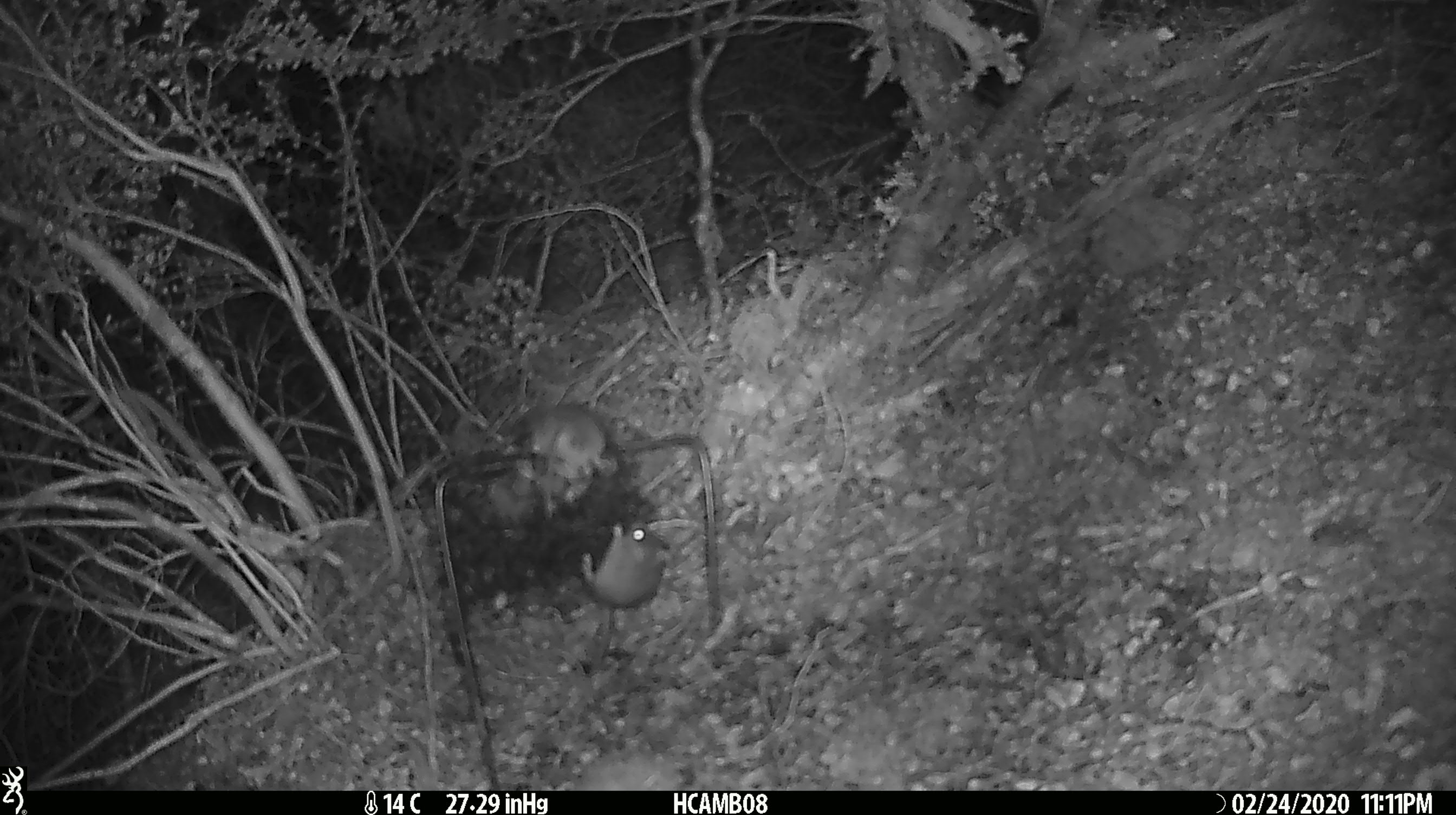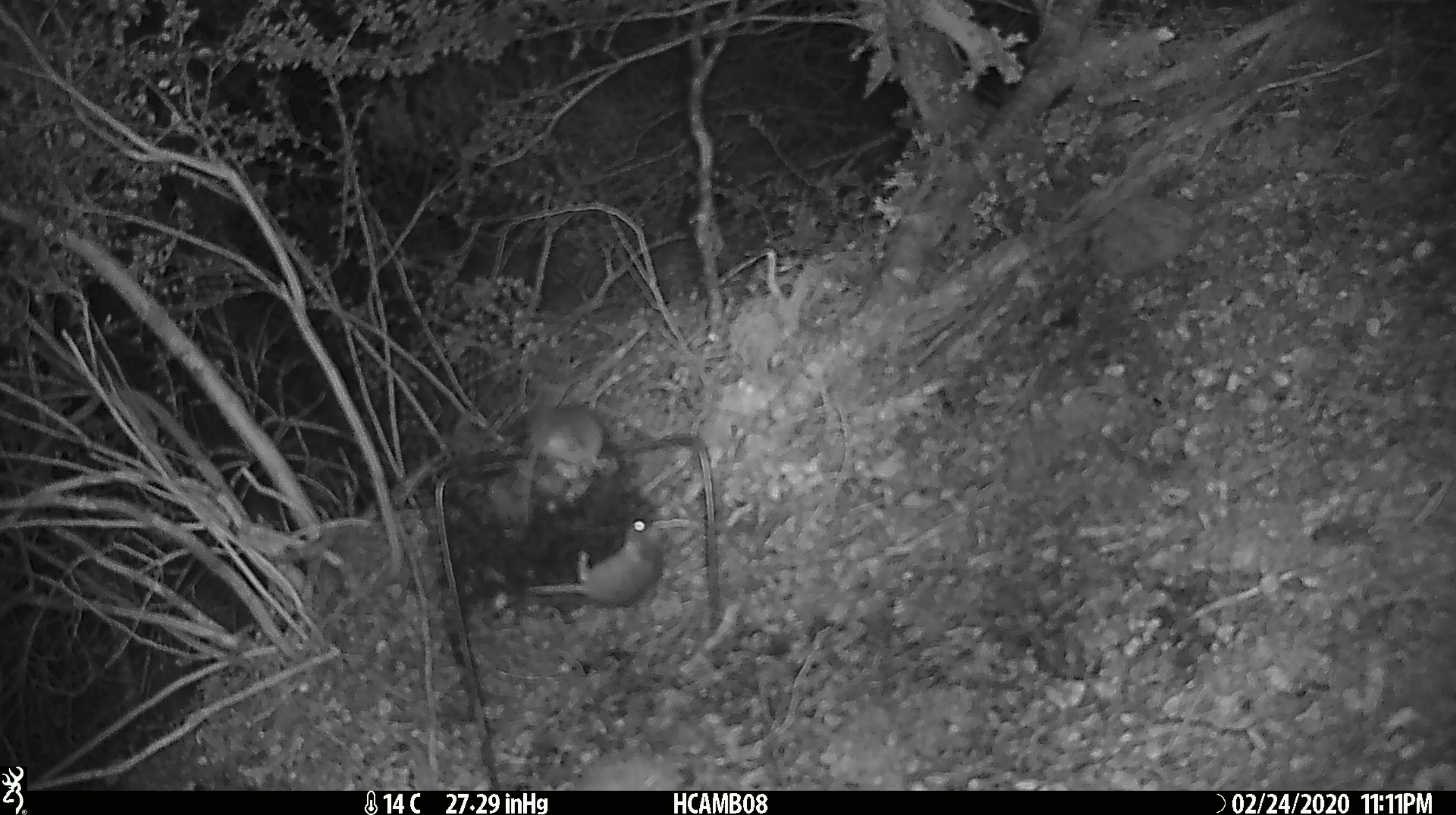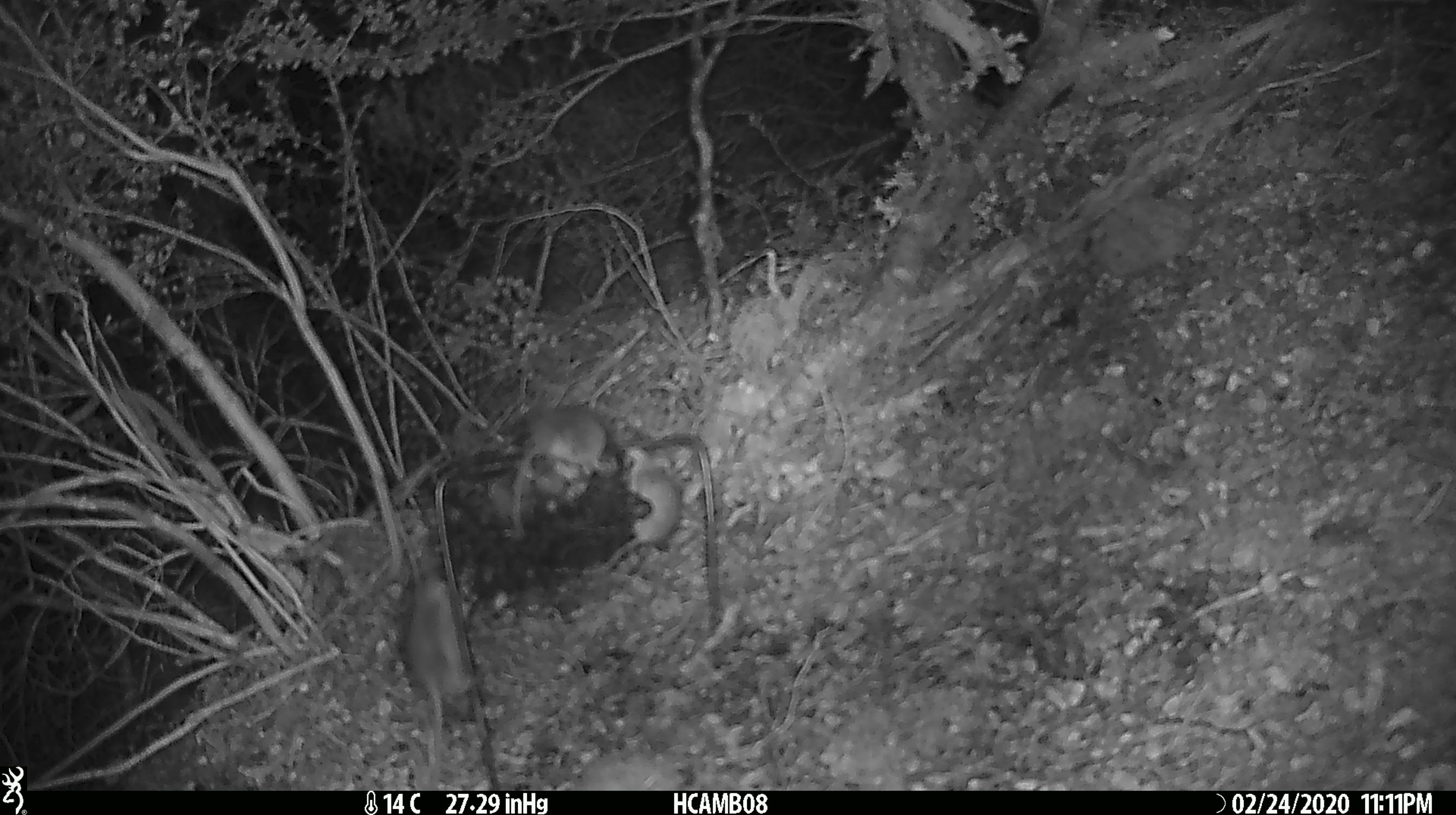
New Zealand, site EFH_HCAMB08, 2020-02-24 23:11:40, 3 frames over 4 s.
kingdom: Animalia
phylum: Chordata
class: Mammalia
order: Rodentia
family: Muridae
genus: Mus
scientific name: Mus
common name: mouse